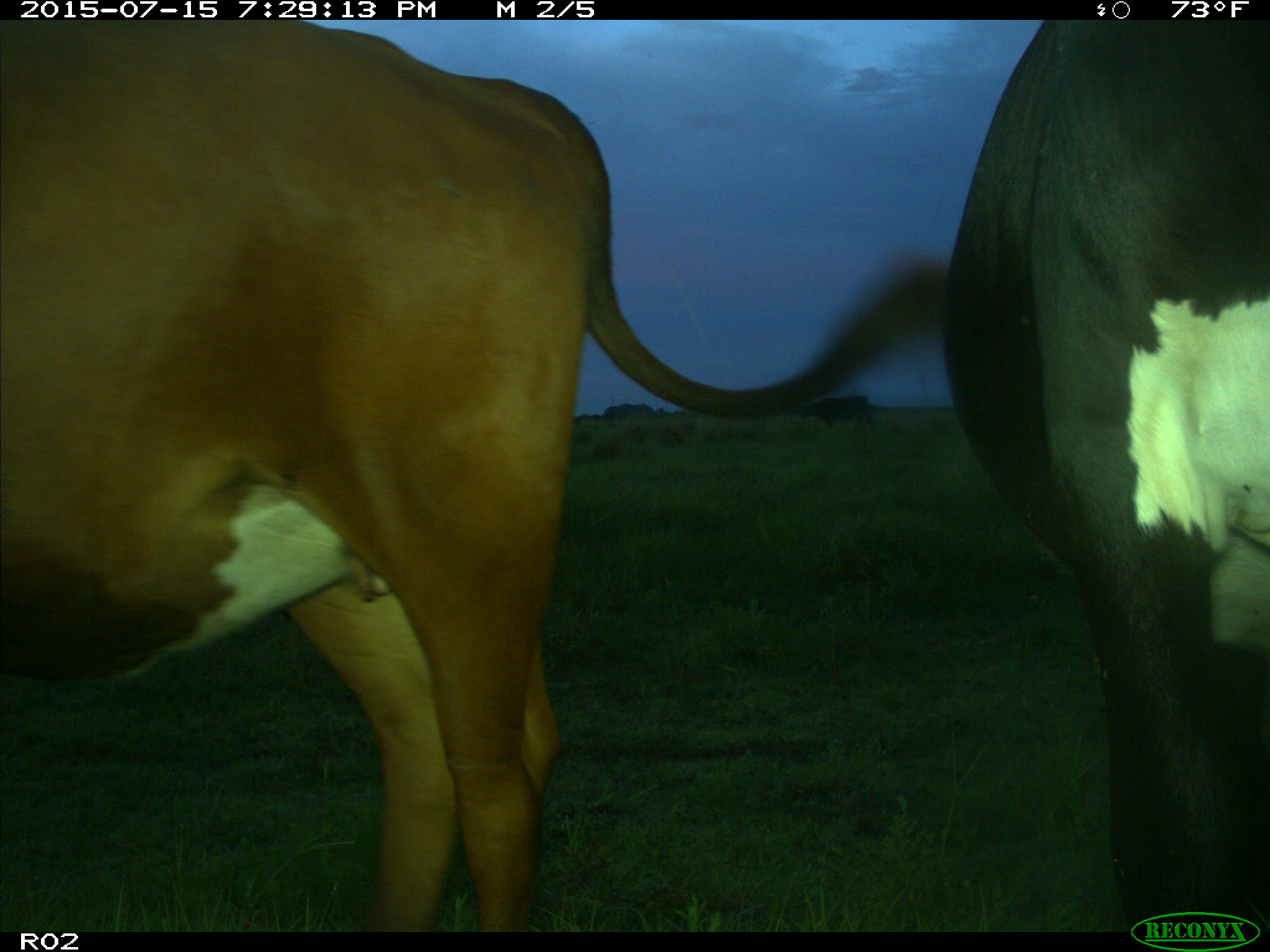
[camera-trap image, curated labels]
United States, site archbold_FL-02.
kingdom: Animalia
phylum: Chordata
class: Mammalia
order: Artiodactyla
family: Bovidae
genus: Bos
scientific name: Bos taurus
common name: domestic cow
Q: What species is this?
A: Bos taurus (domestic cow).